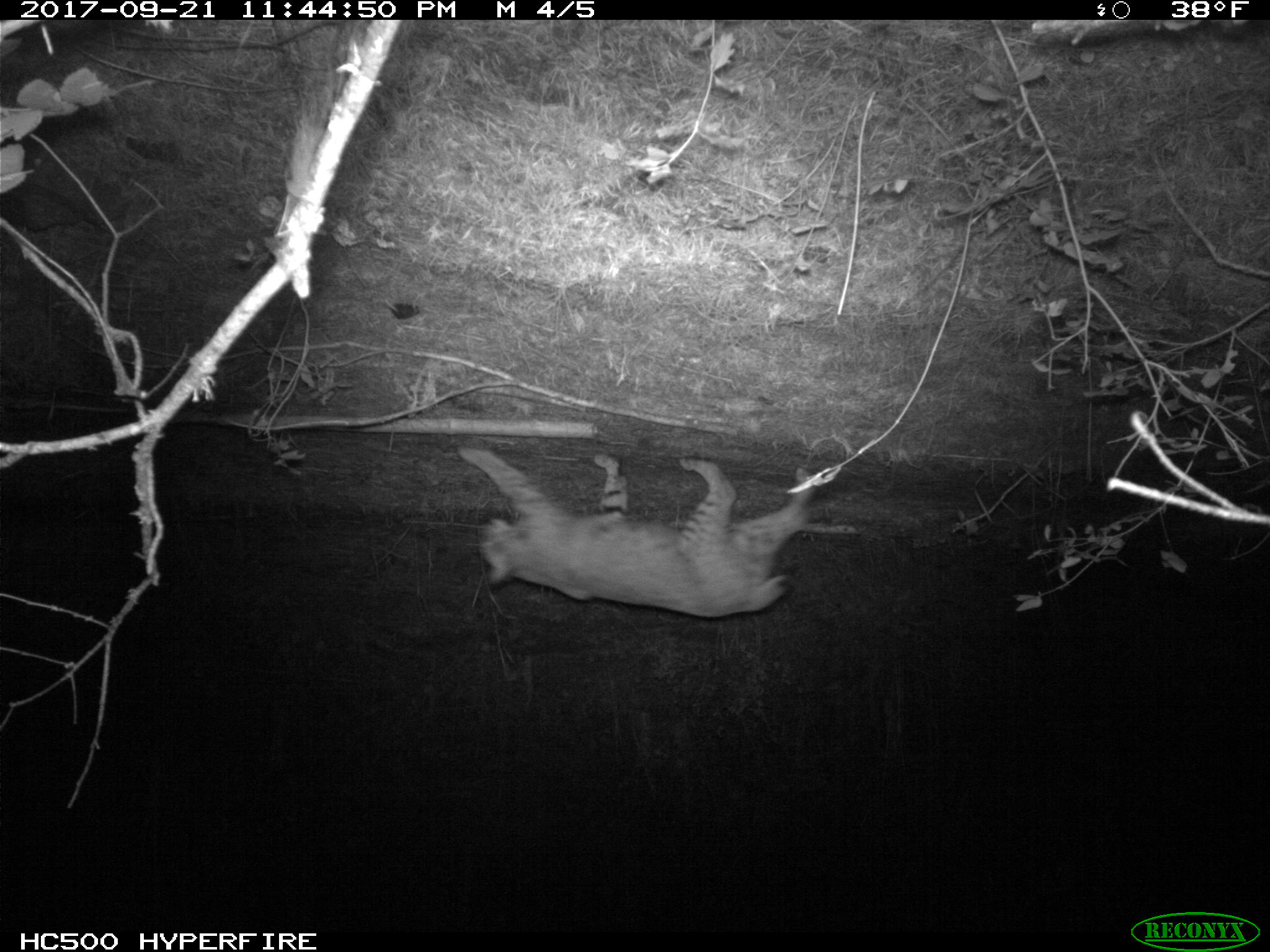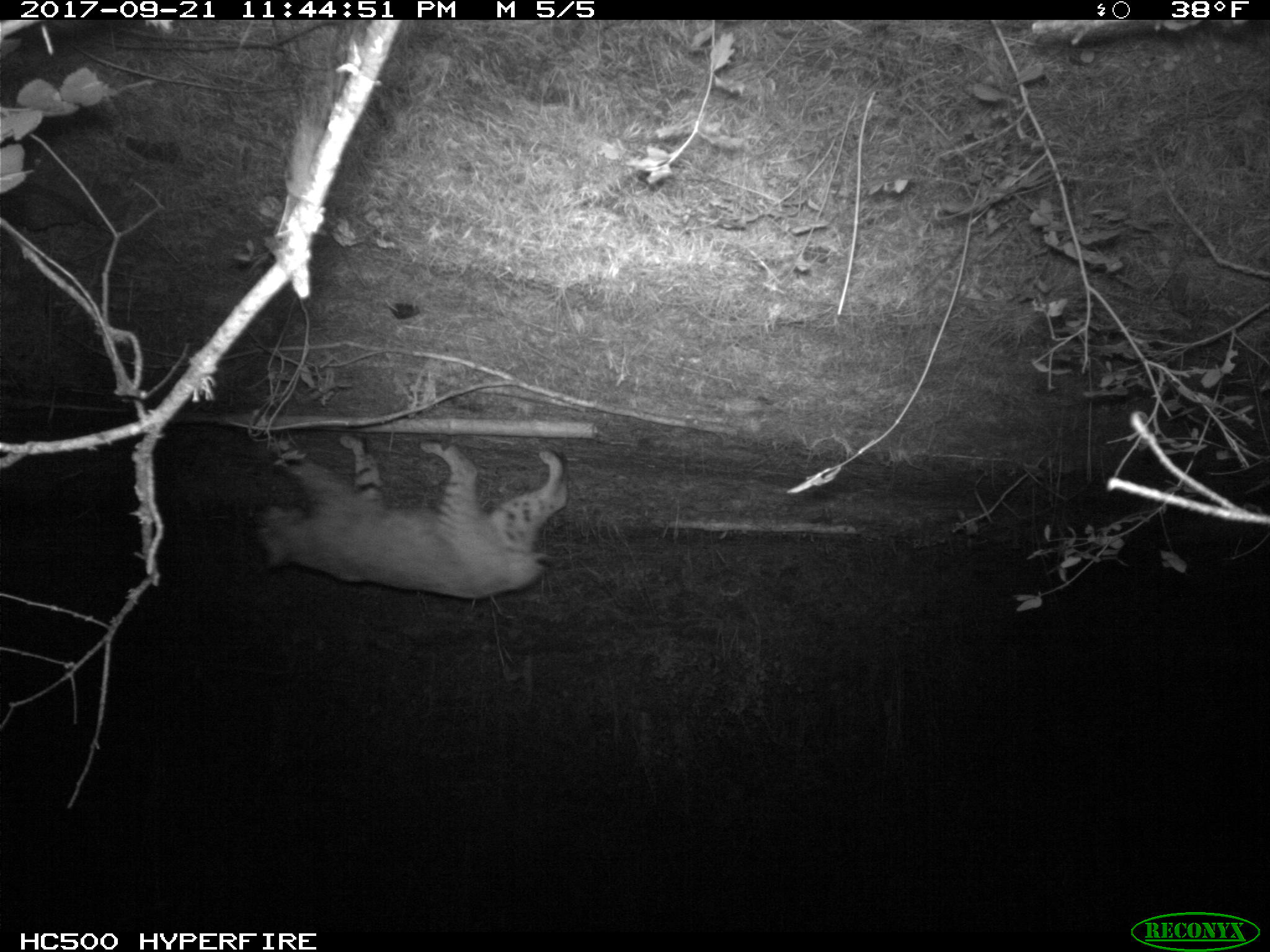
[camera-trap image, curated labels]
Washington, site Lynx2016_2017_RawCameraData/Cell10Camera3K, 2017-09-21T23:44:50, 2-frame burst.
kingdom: Animalia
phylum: Chordata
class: Mammalia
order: Carnivora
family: Felidae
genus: Lynx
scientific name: Lynx rufus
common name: bobcat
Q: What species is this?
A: Lynx rufus (bobcat).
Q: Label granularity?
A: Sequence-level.